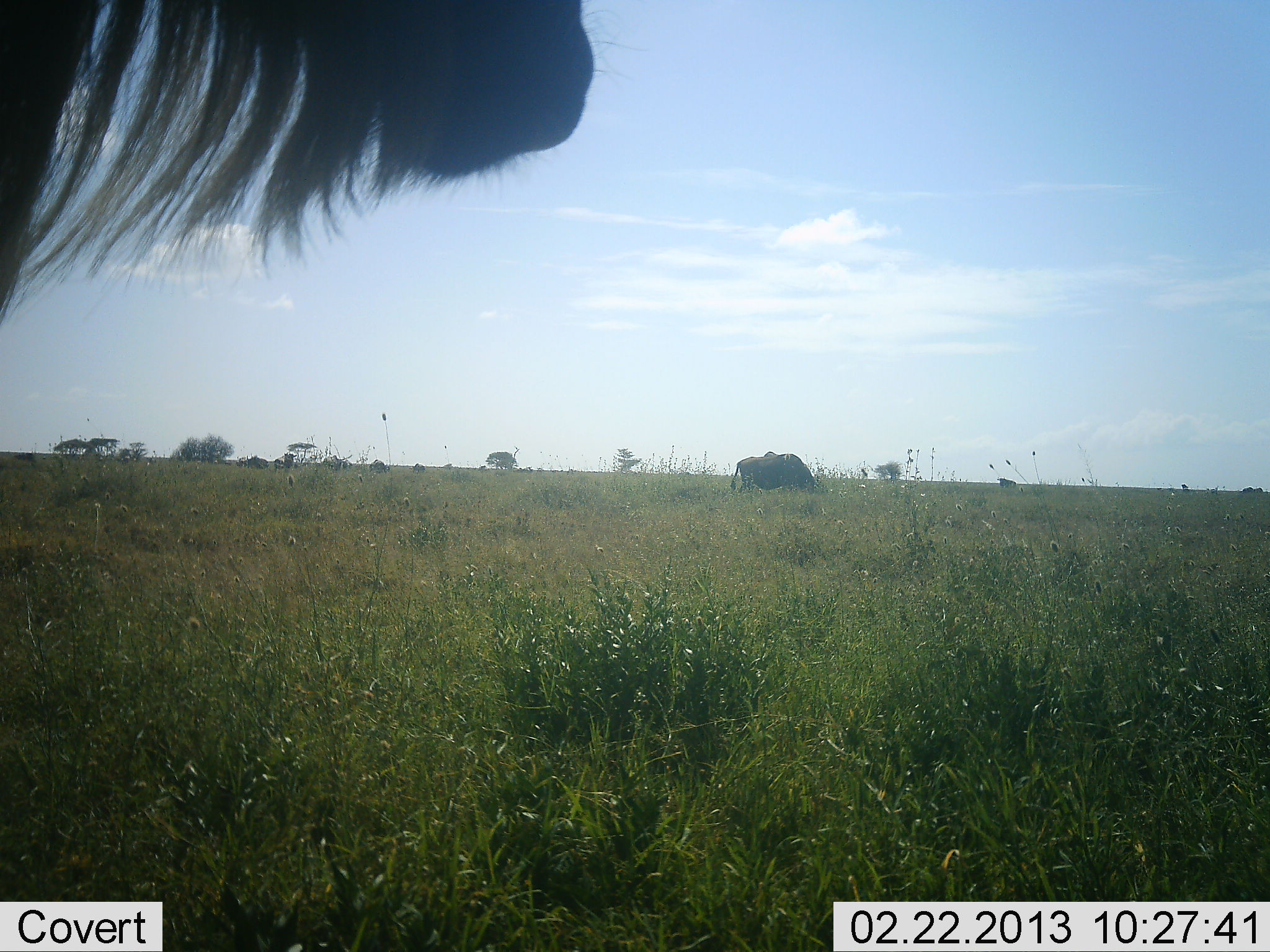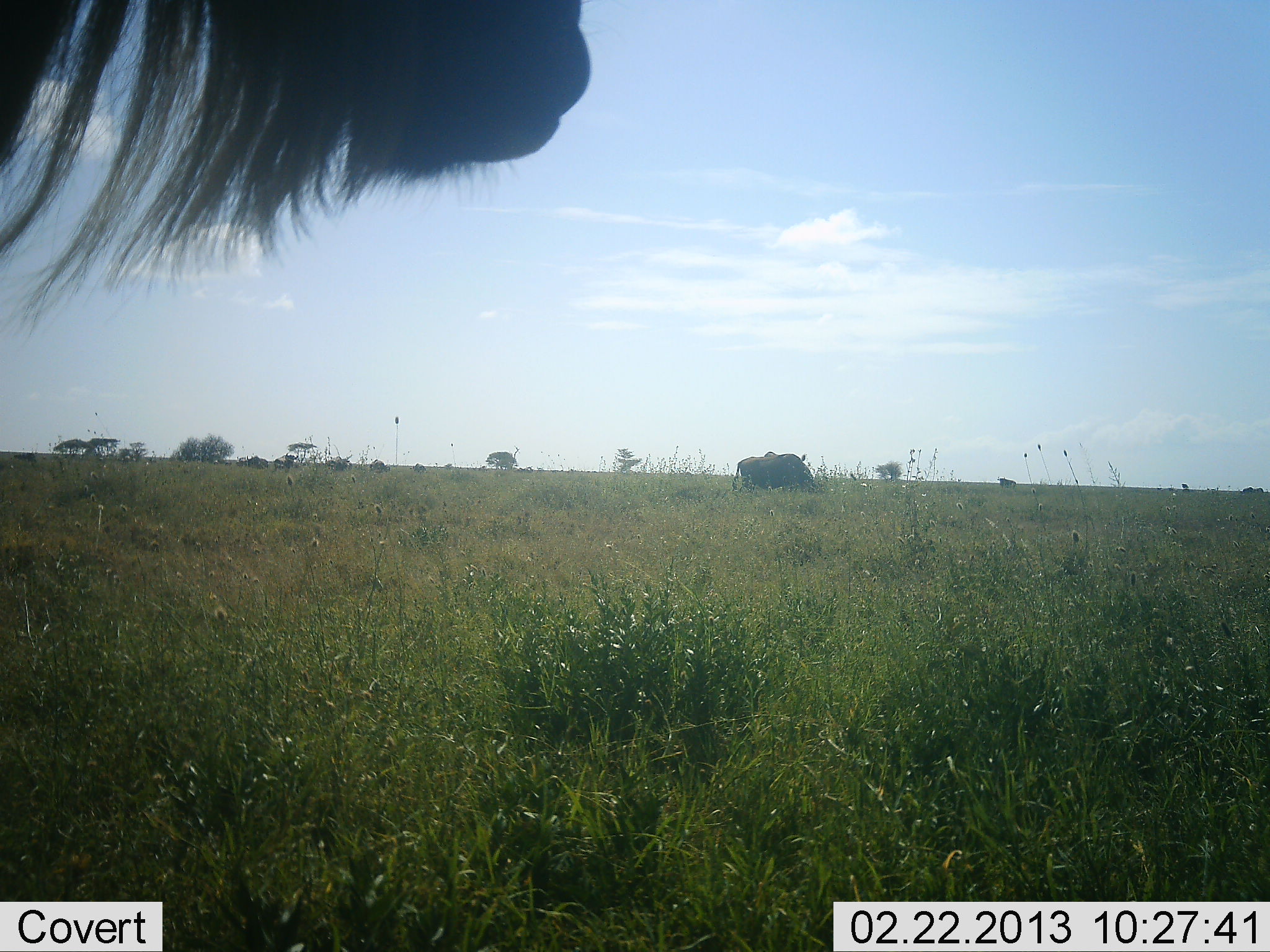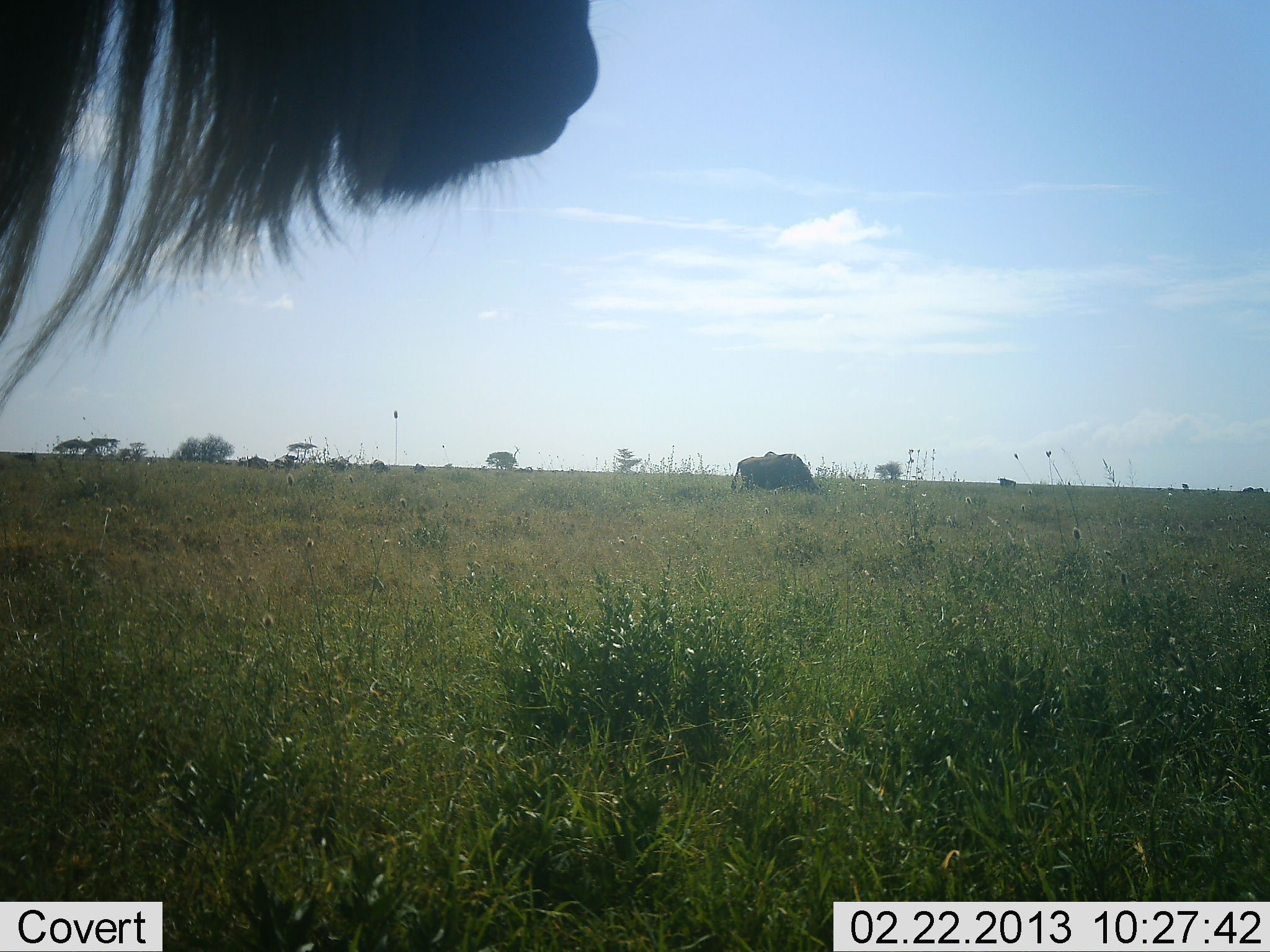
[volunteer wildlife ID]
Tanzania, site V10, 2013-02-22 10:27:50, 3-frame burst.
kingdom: Animalia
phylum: Chordata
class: Mammalia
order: Artiodactyla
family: Bovidae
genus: Connochaetes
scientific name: Connochaetes taurinus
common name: blue wildebeest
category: wildebeest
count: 2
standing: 84%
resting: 5%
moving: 5%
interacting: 0%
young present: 0%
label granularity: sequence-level